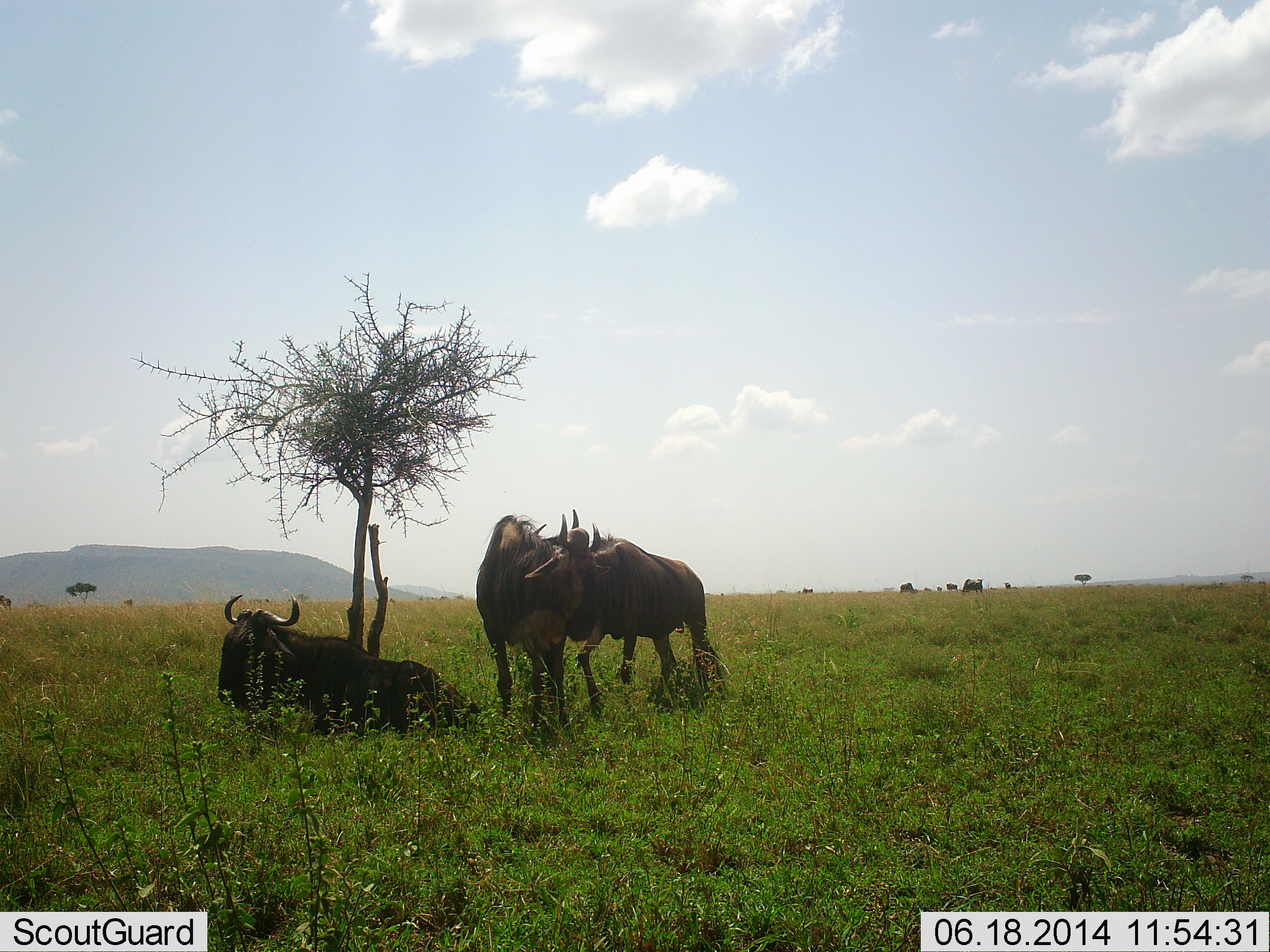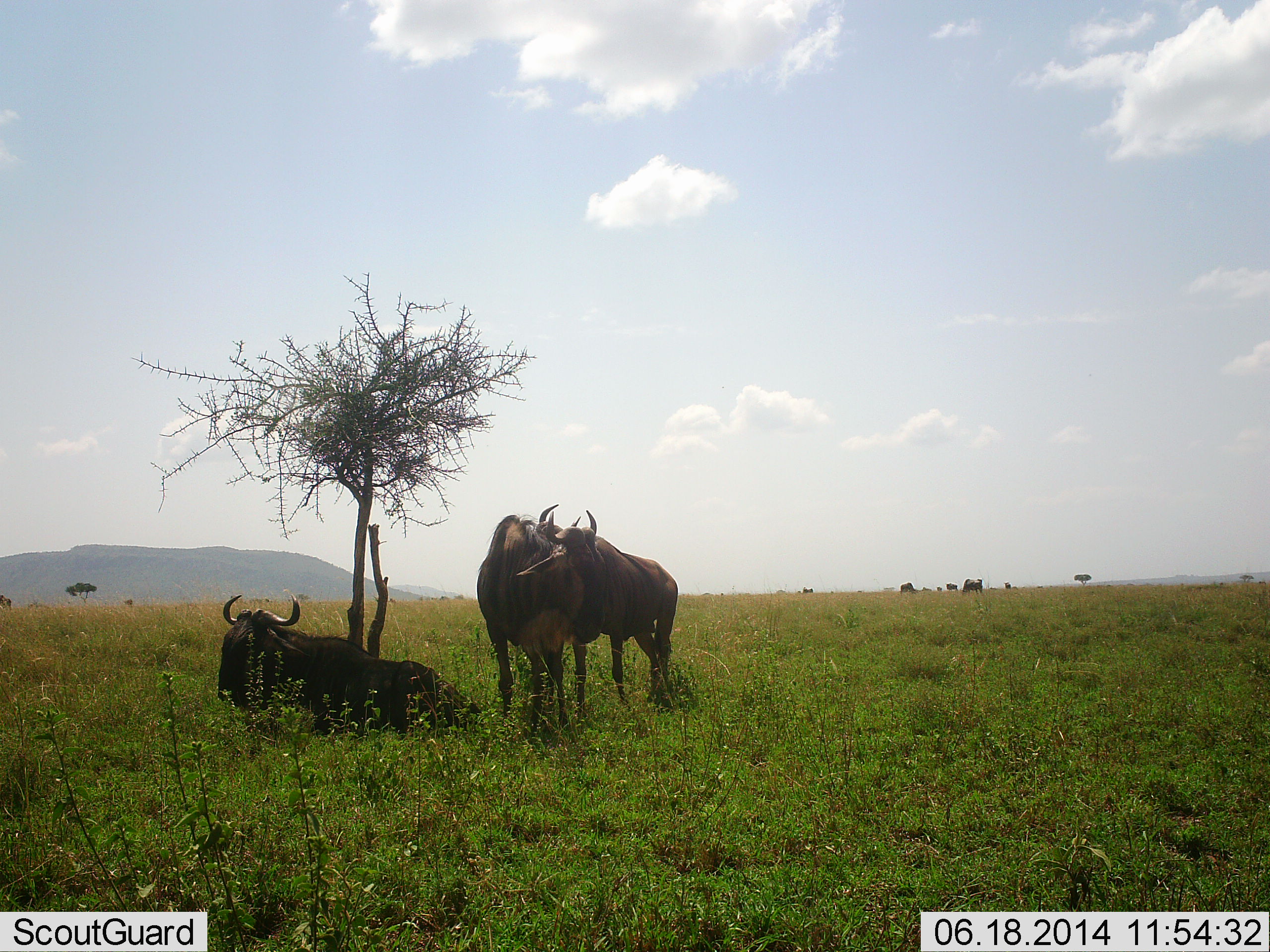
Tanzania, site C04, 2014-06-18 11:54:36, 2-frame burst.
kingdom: Animalia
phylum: Chordata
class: Mammalia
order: Artiodactyla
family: Bovidae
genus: Connochaetes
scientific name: Connochaetes taurinus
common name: blue wildebeest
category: wildebeest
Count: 3.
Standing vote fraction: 50%.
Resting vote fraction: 90%.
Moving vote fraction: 10%.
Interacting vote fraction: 30%.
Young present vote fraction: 0%.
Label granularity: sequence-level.